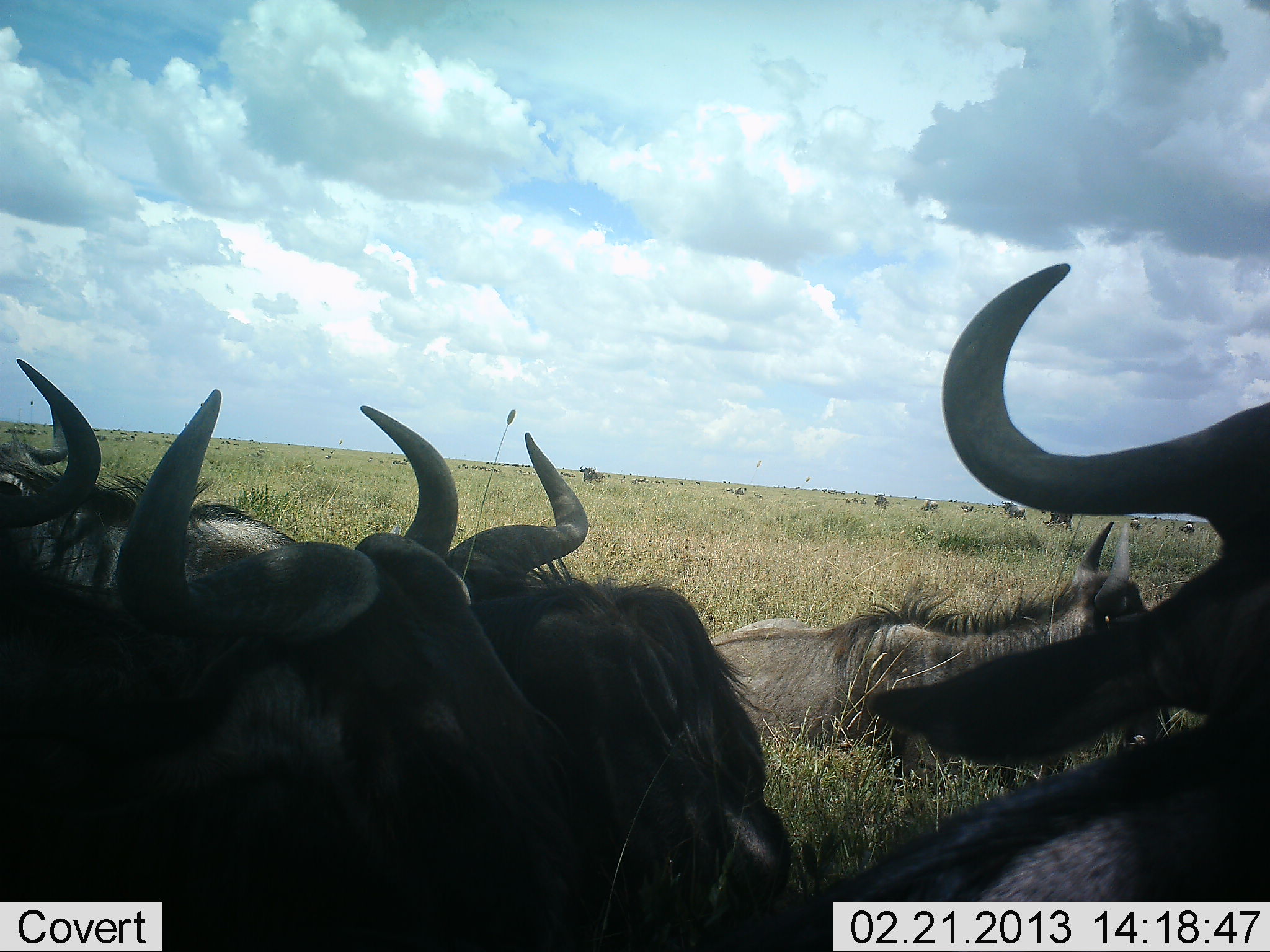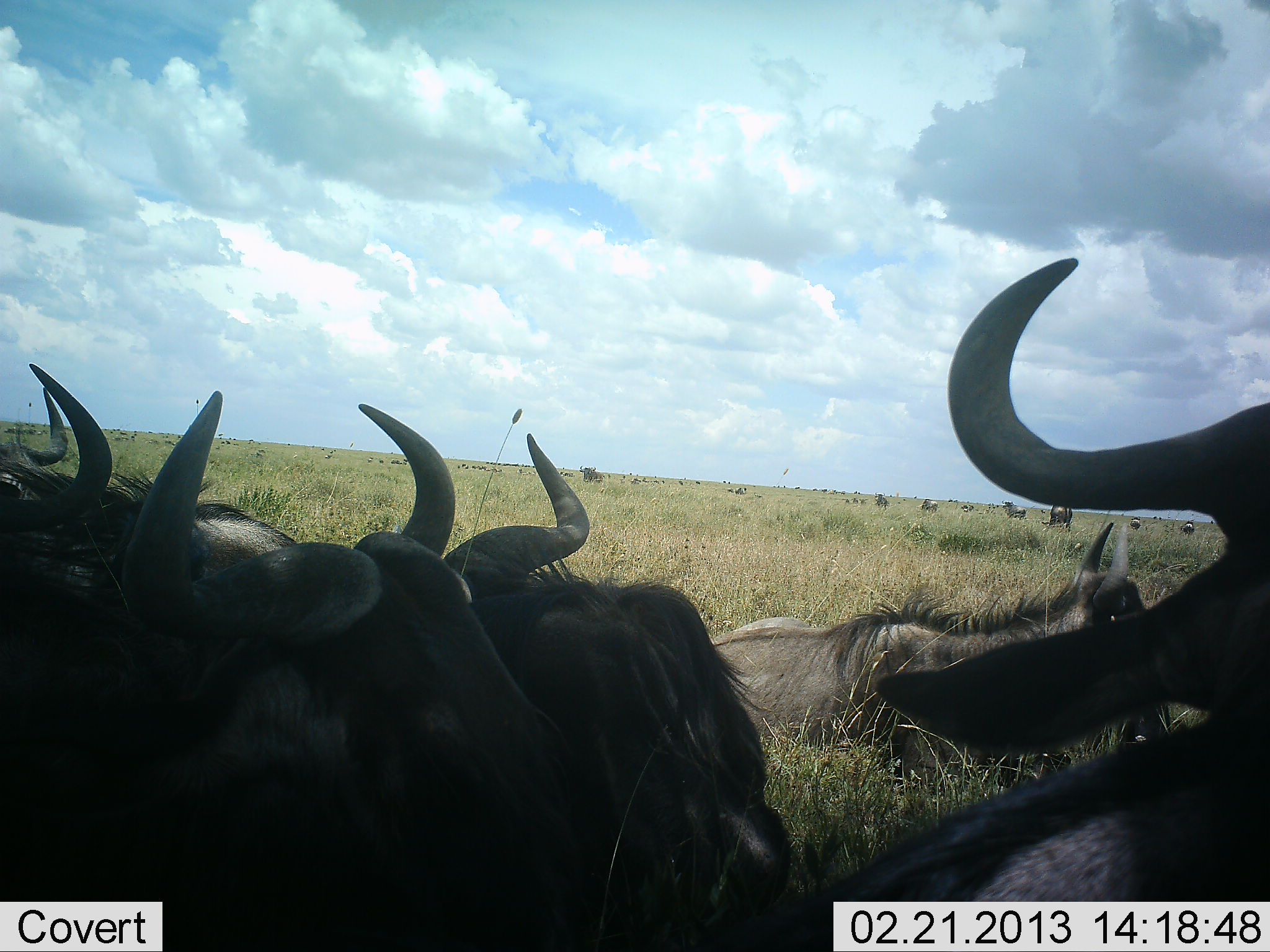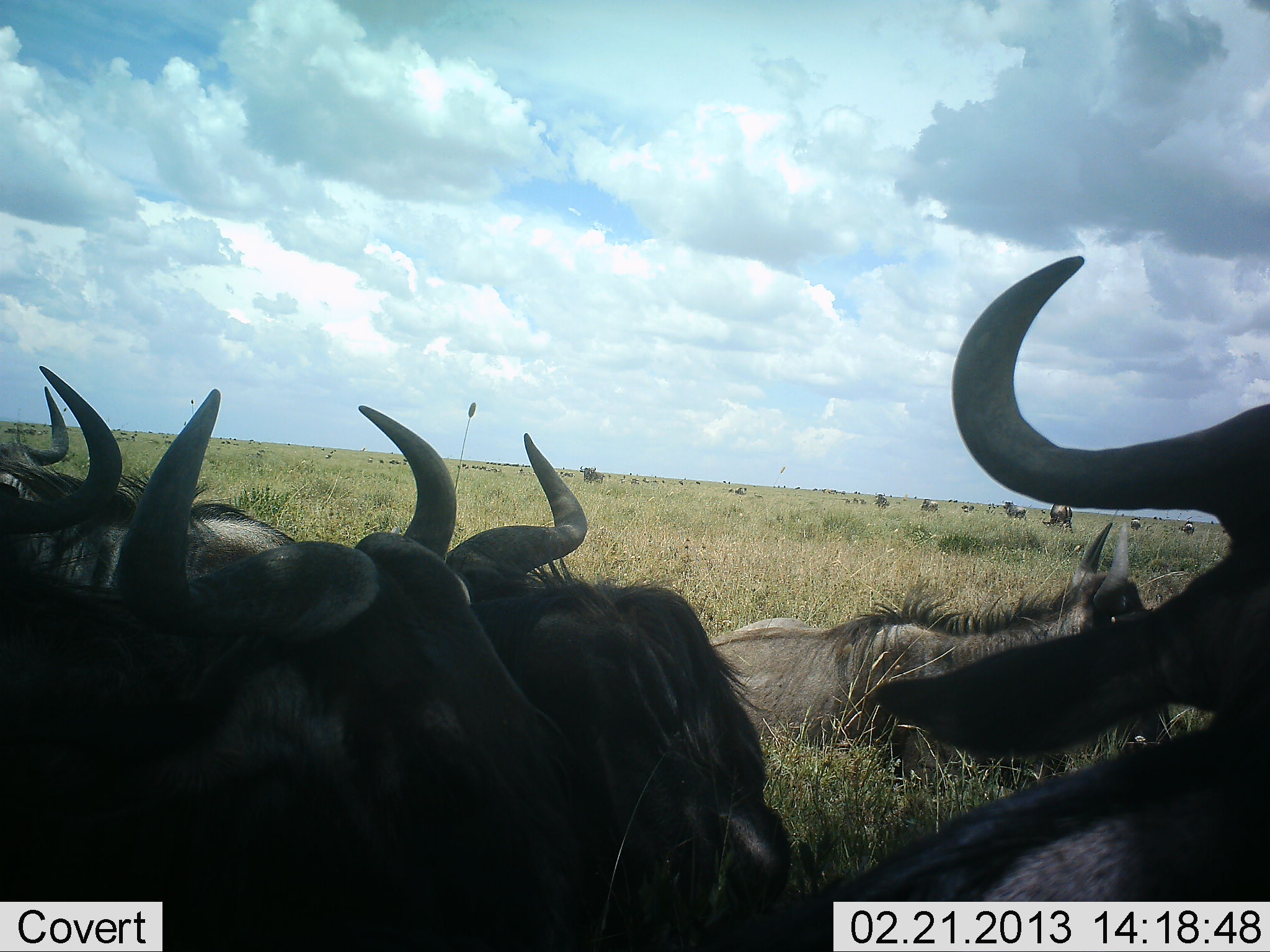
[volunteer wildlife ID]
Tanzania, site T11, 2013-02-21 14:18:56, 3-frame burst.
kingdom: Animalia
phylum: Chordata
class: Mammalia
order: Artiodactyla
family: Bovidae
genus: Connochaetes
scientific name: Connochaetes taurinus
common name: blue wildebeest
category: wildebeest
Wildebeest (blue wildebeest) (Connochaetes taurinus), count 6. Behavior (volunteer vote fractions): standing 20%, resting 100%, moving 10%, interacting 0%. Young present (vote fraction): 5%. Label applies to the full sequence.